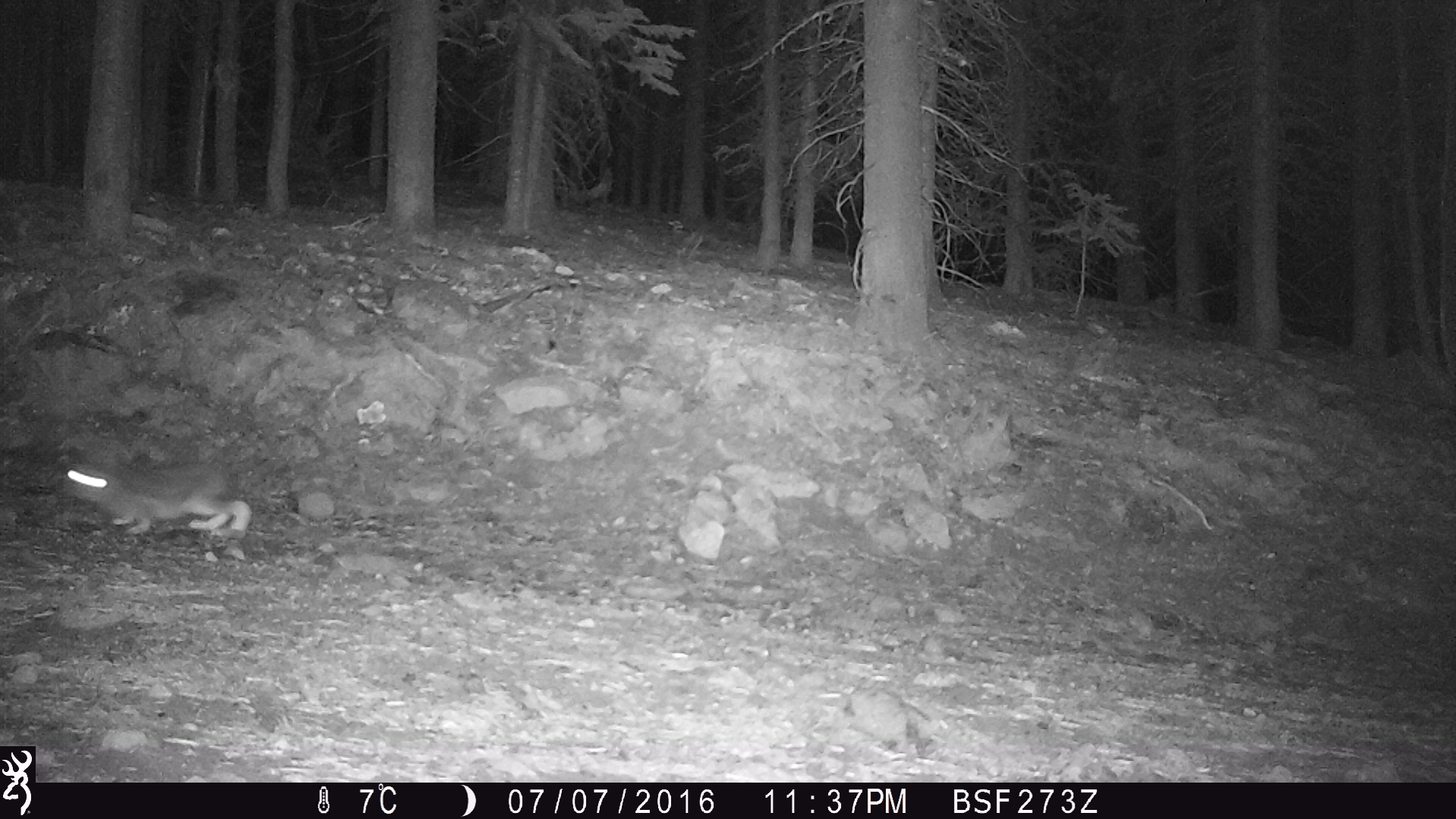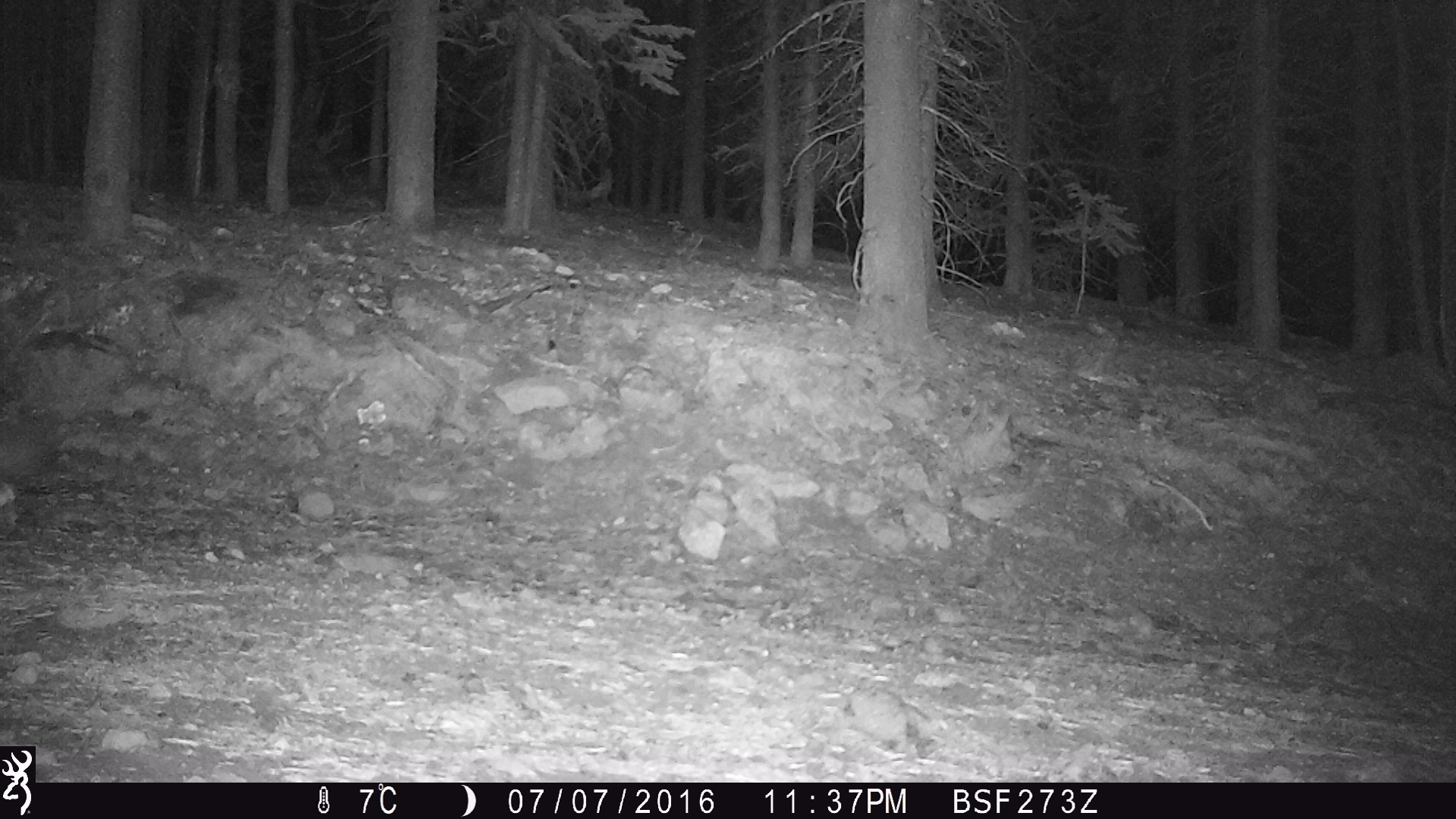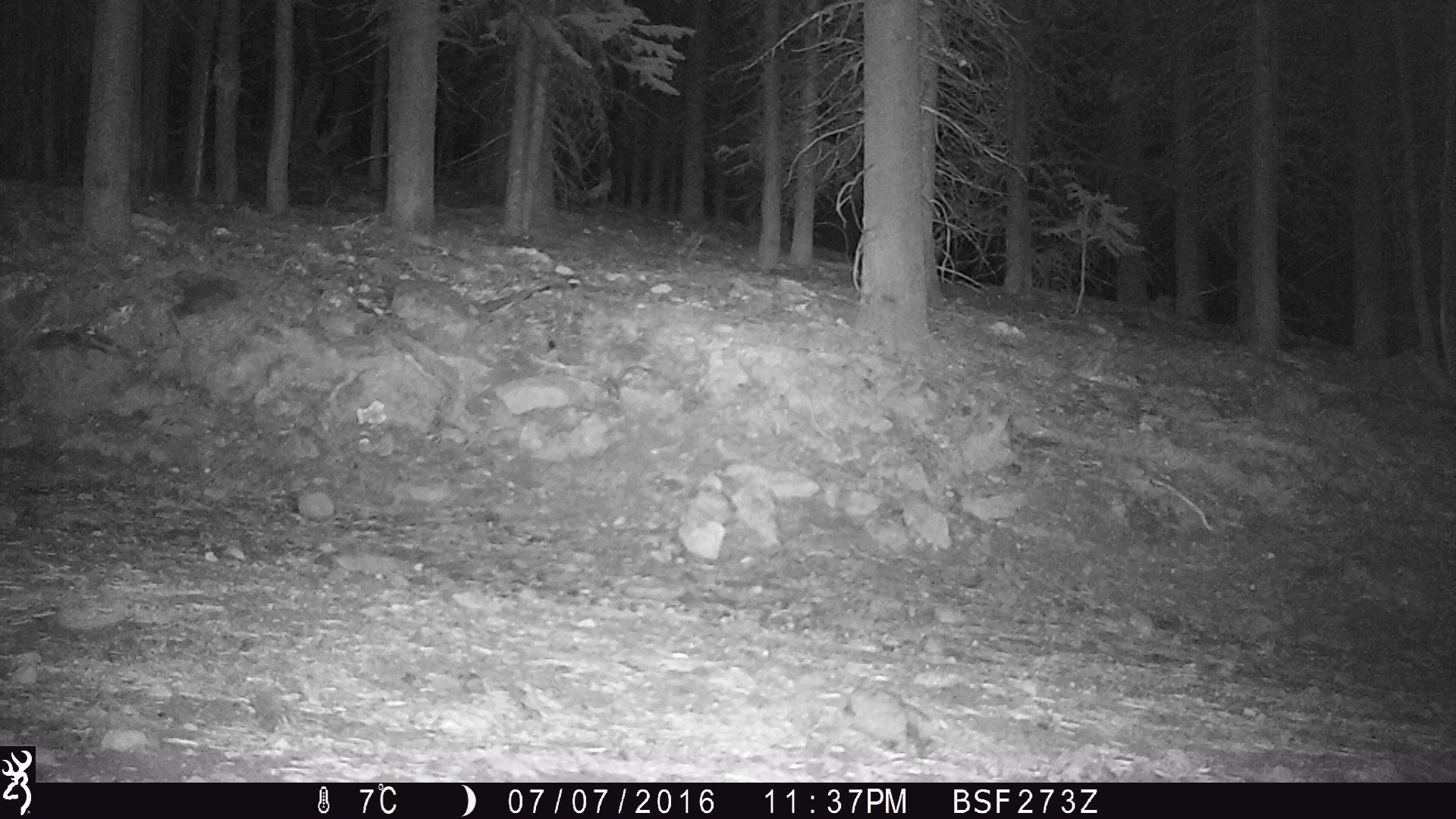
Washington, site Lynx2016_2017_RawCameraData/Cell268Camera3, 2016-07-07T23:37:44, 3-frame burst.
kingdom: Animalia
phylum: Chordata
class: Mammalia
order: Lagomorpha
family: Leporidae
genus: Lepus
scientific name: Lepus americanus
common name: snowshoe hare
Lepus americanus (snowshoe hare). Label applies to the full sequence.